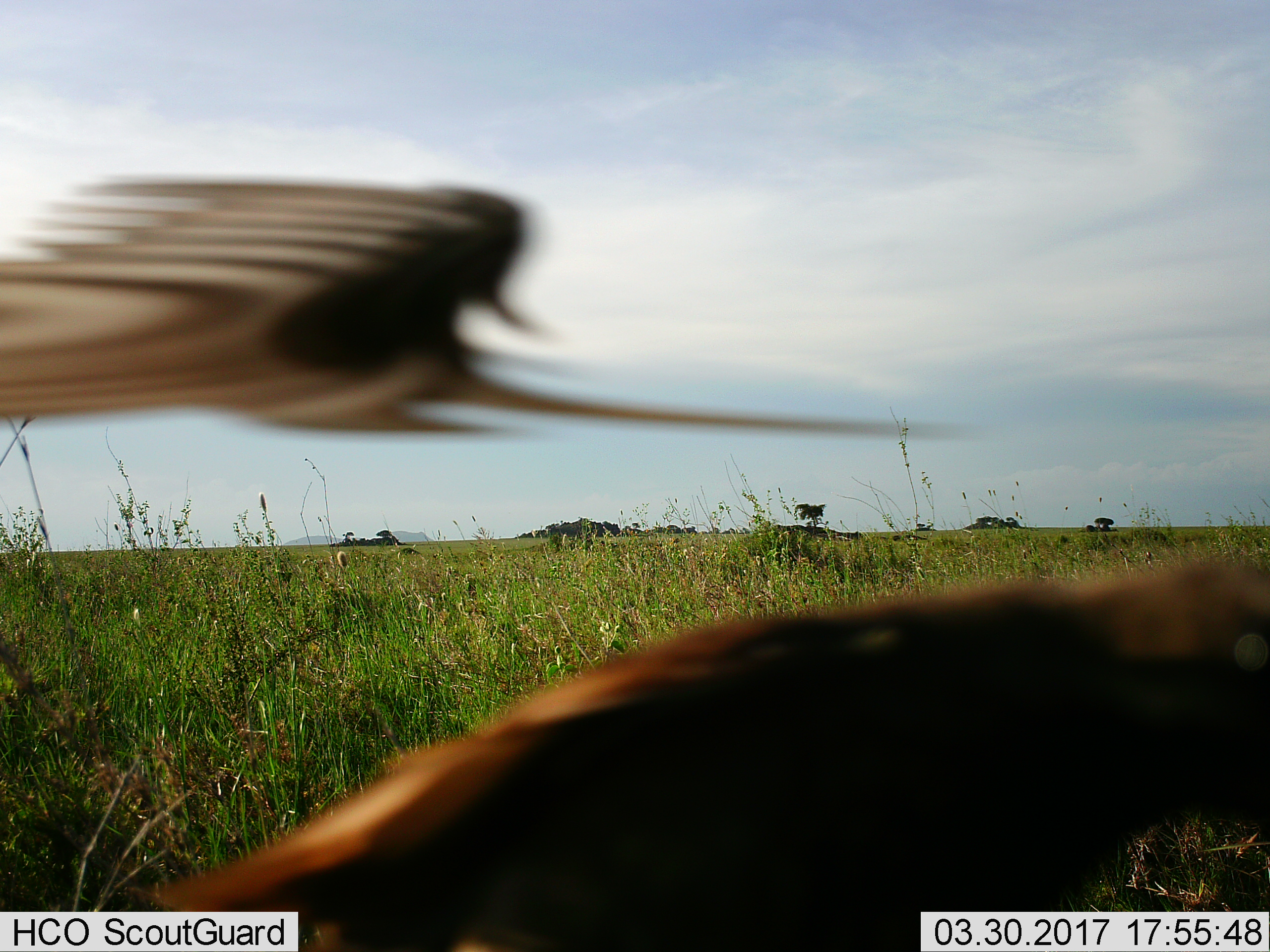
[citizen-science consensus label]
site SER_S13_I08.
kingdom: Animalia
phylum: Chordata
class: Aves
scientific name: Aves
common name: bird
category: birdother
Birdother (bird) (Aves), count 1. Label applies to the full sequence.